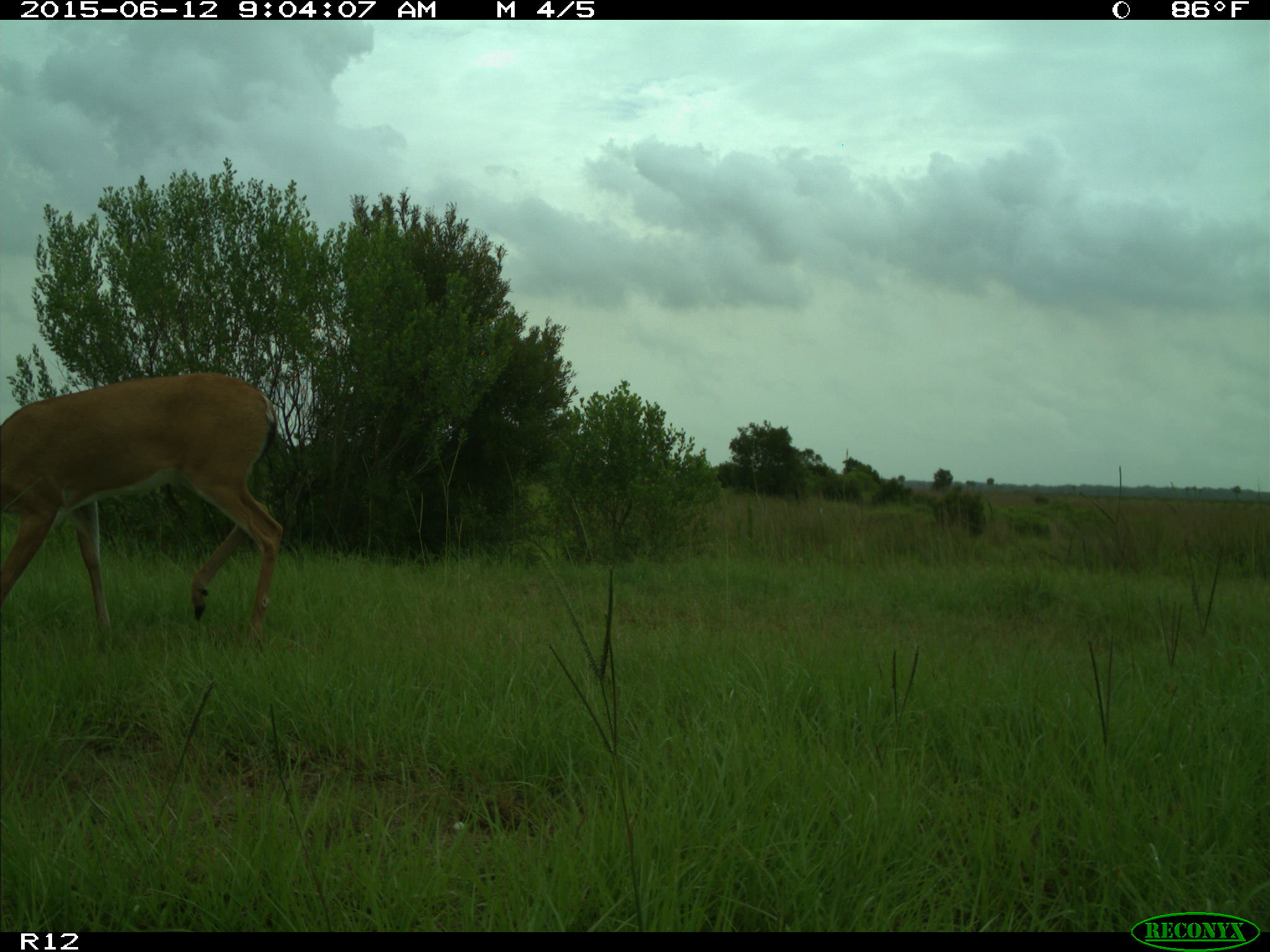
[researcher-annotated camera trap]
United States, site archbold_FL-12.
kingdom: Animalia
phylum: Chordata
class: Mammalia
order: Artiodactyla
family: Cervidae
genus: Odocoileus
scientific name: Odocoileus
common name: deer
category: unidentified deer